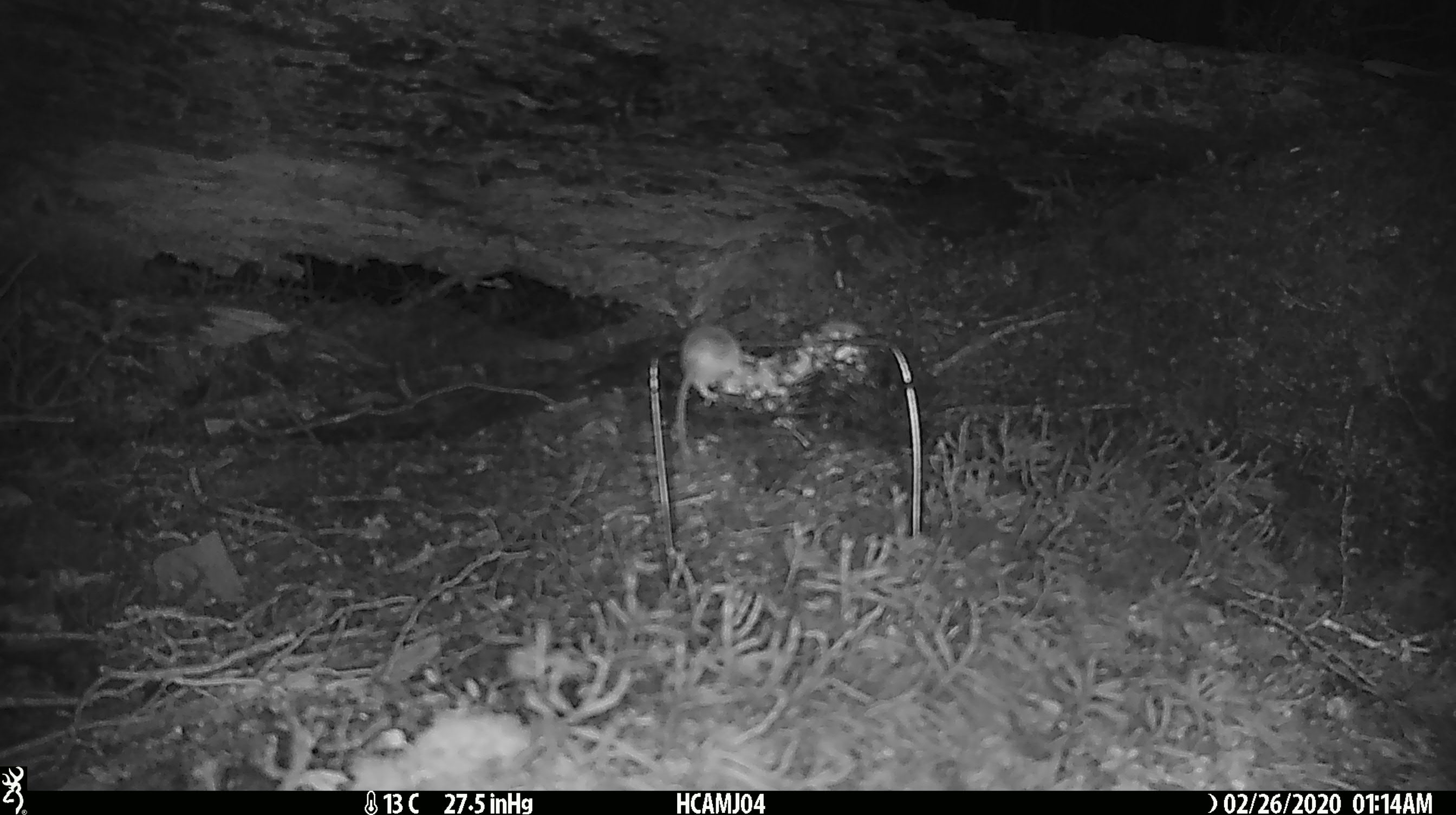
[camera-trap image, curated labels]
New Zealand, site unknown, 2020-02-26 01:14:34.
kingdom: Animalia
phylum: Chordata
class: Mammalia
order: Rodentia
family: Muridae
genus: Mus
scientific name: Mus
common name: mouse